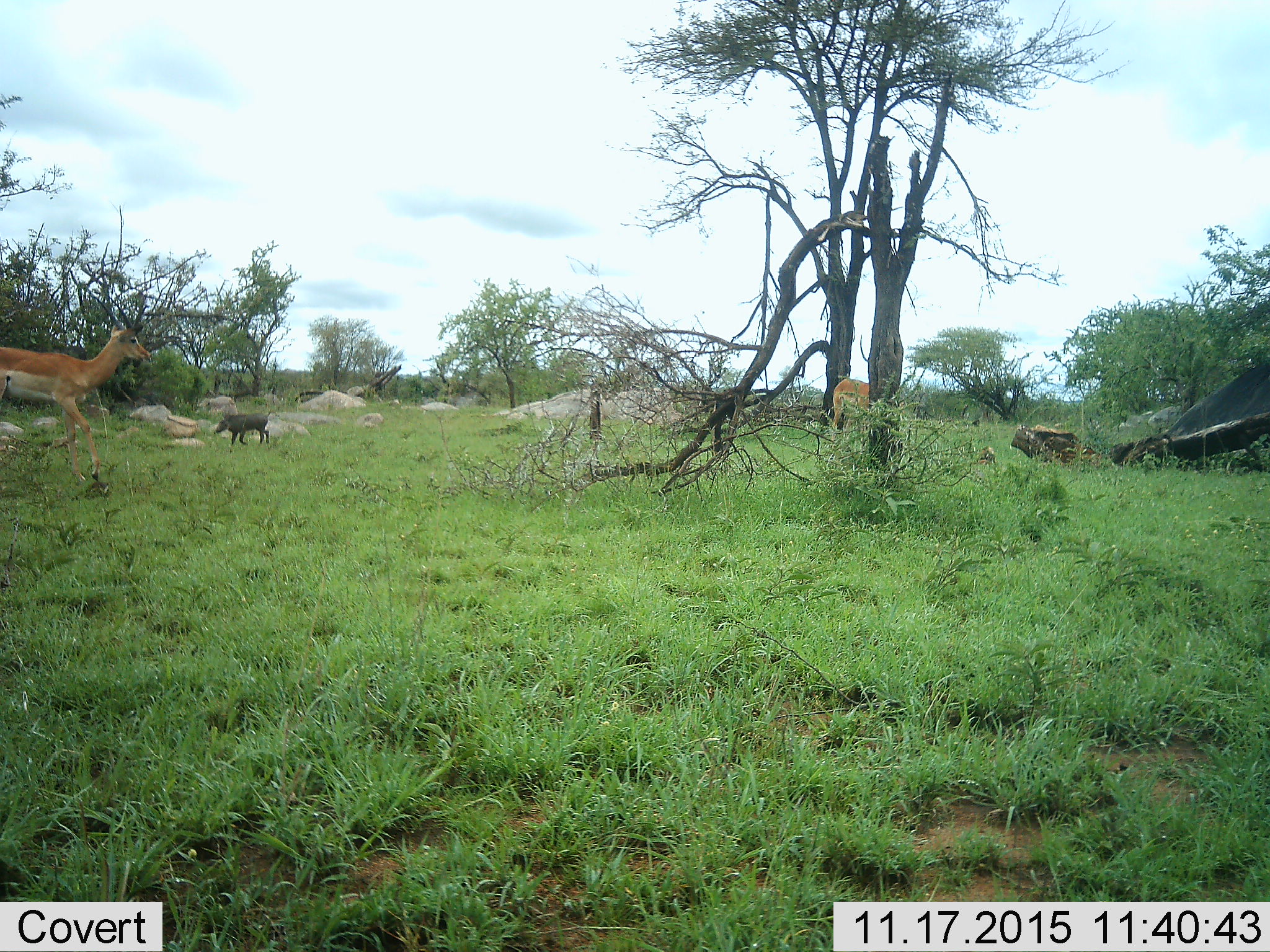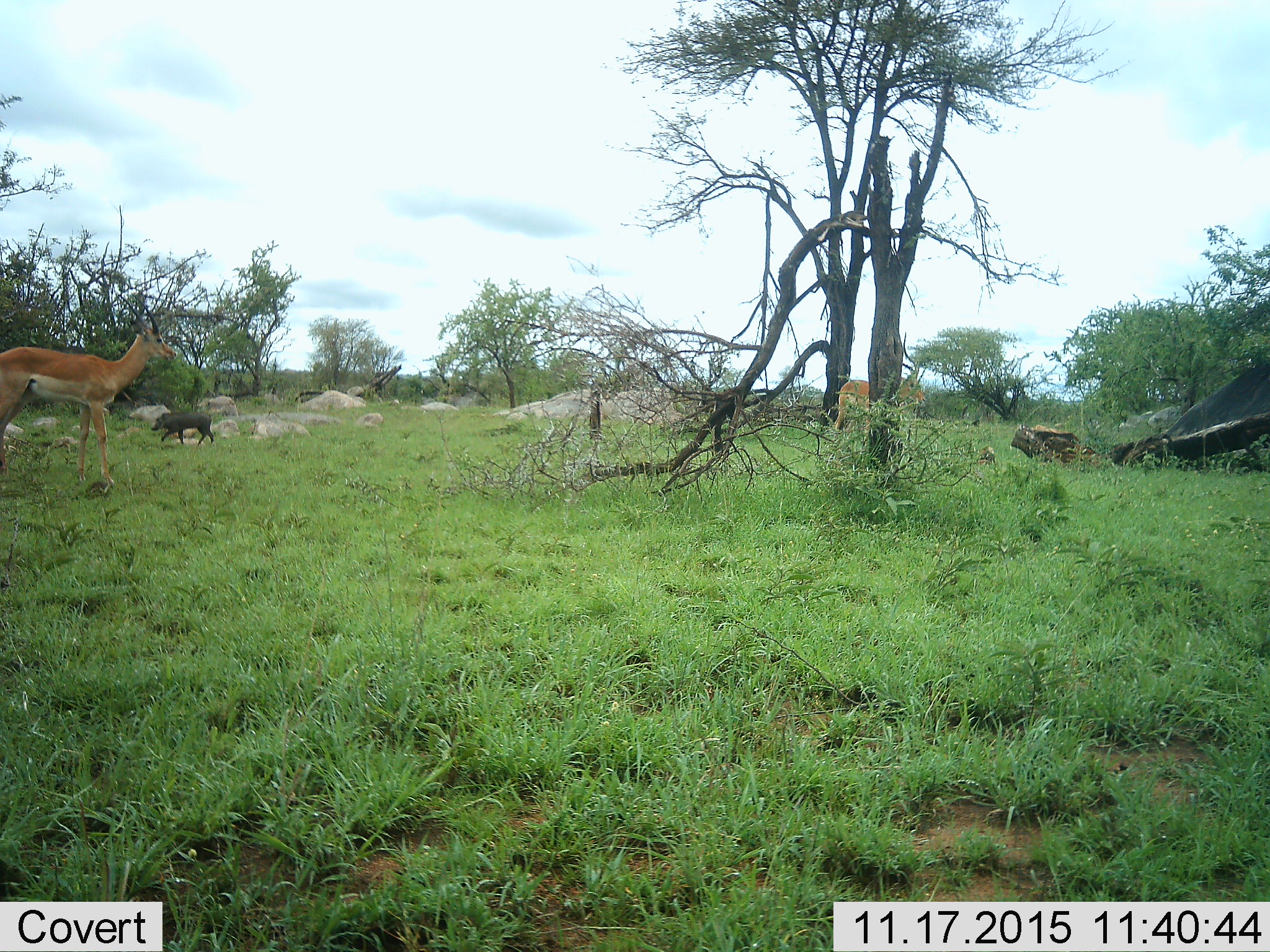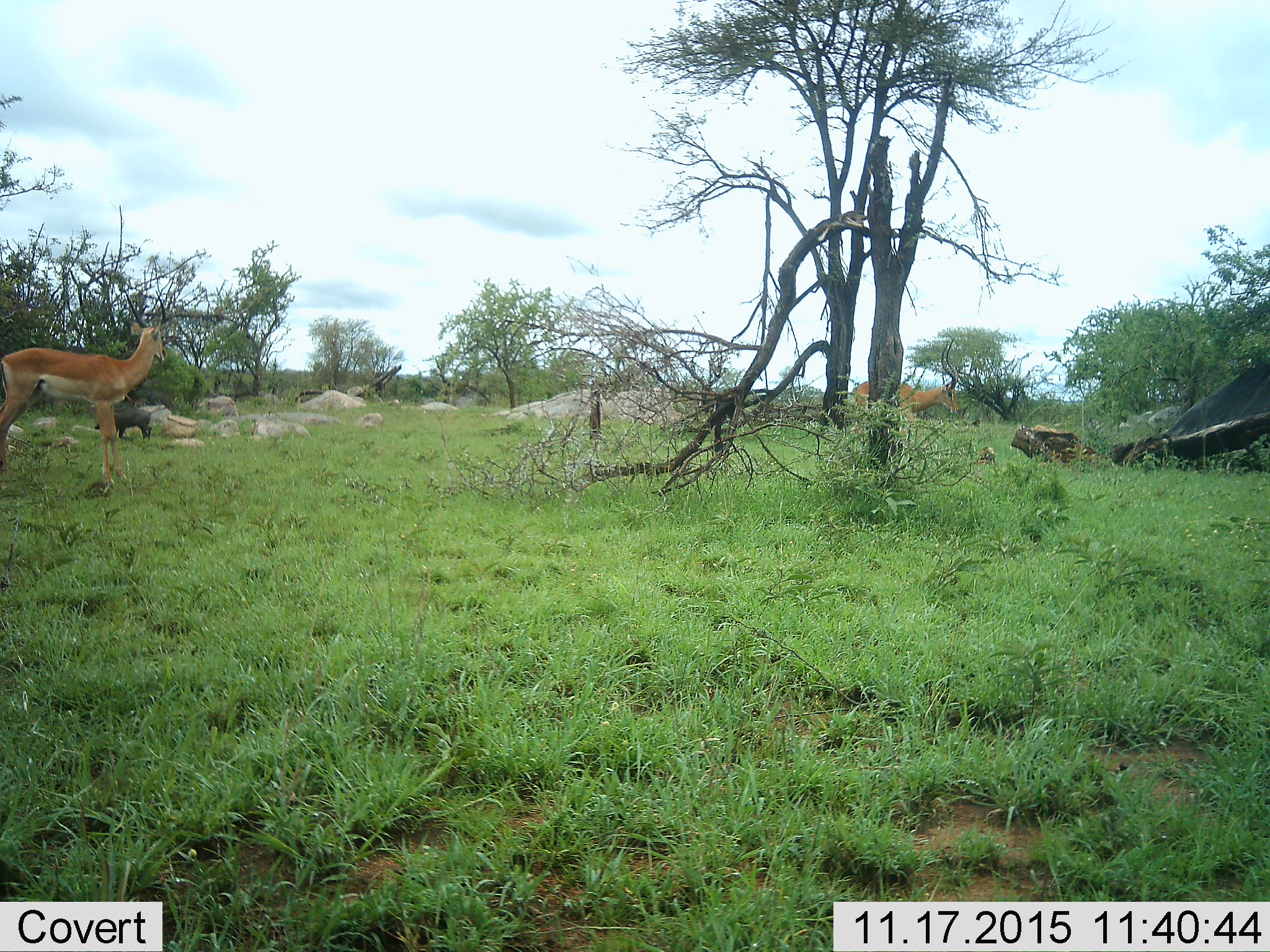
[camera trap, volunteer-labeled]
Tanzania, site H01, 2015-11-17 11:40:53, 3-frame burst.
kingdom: Animalia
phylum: Chordata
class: Mammalia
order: Artiodactyla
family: Bovidae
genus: Aepyceros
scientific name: Aepyceros melampus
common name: impala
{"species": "impala (Aepyceros melampus)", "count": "2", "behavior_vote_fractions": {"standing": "17%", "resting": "17%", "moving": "100%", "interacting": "0%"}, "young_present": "0%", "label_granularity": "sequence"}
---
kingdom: Animalia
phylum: Chordata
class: Mammalia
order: Artiodactyla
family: Suidae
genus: Phacochoerus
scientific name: Phacochoerus africanus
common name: warthog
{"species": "warthog (Phacochoerus africanus)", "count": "1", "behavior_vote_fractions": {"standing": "8%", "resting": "0%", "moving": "83%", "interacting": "0%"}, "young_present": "8%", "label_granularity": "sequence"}